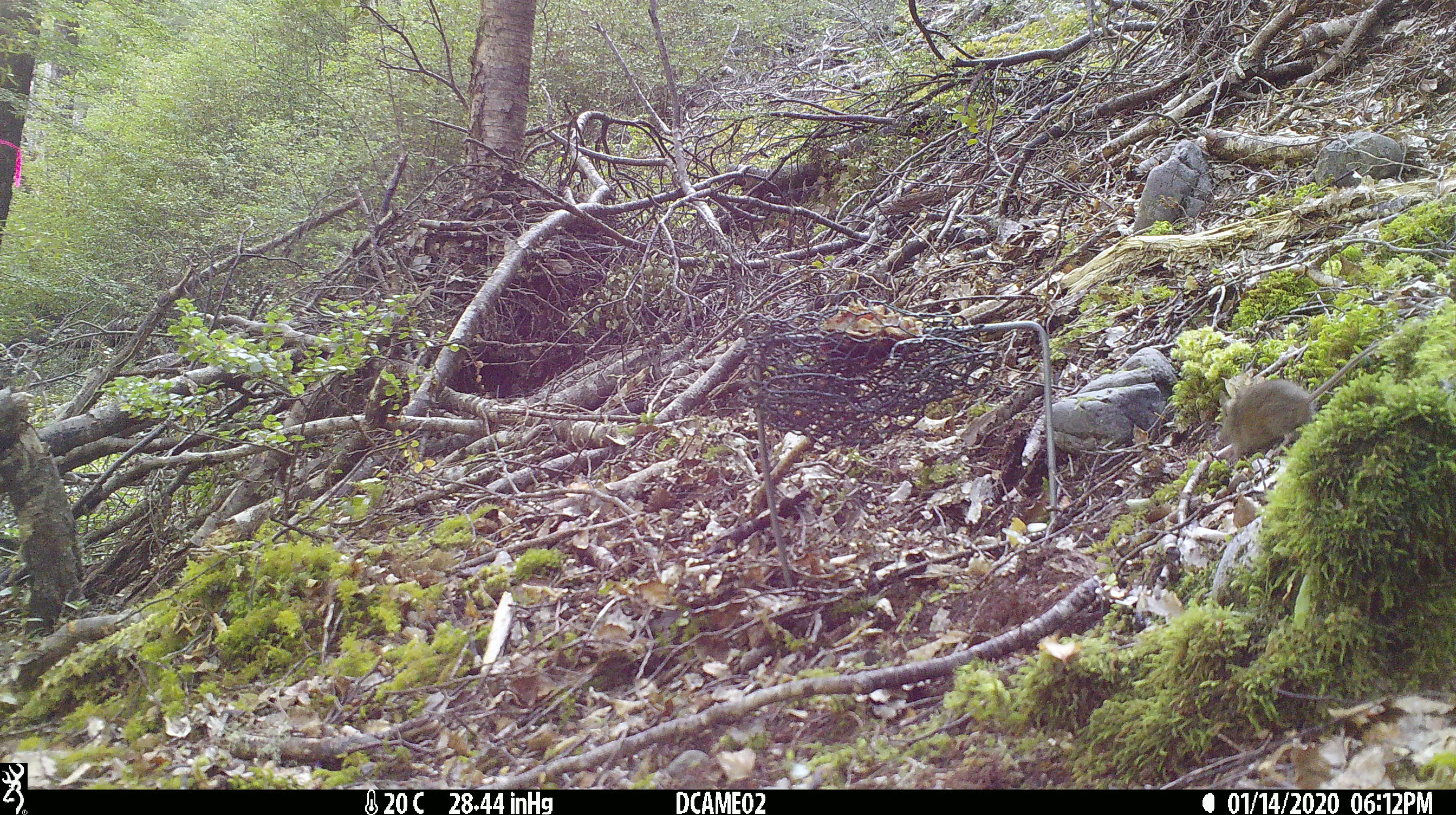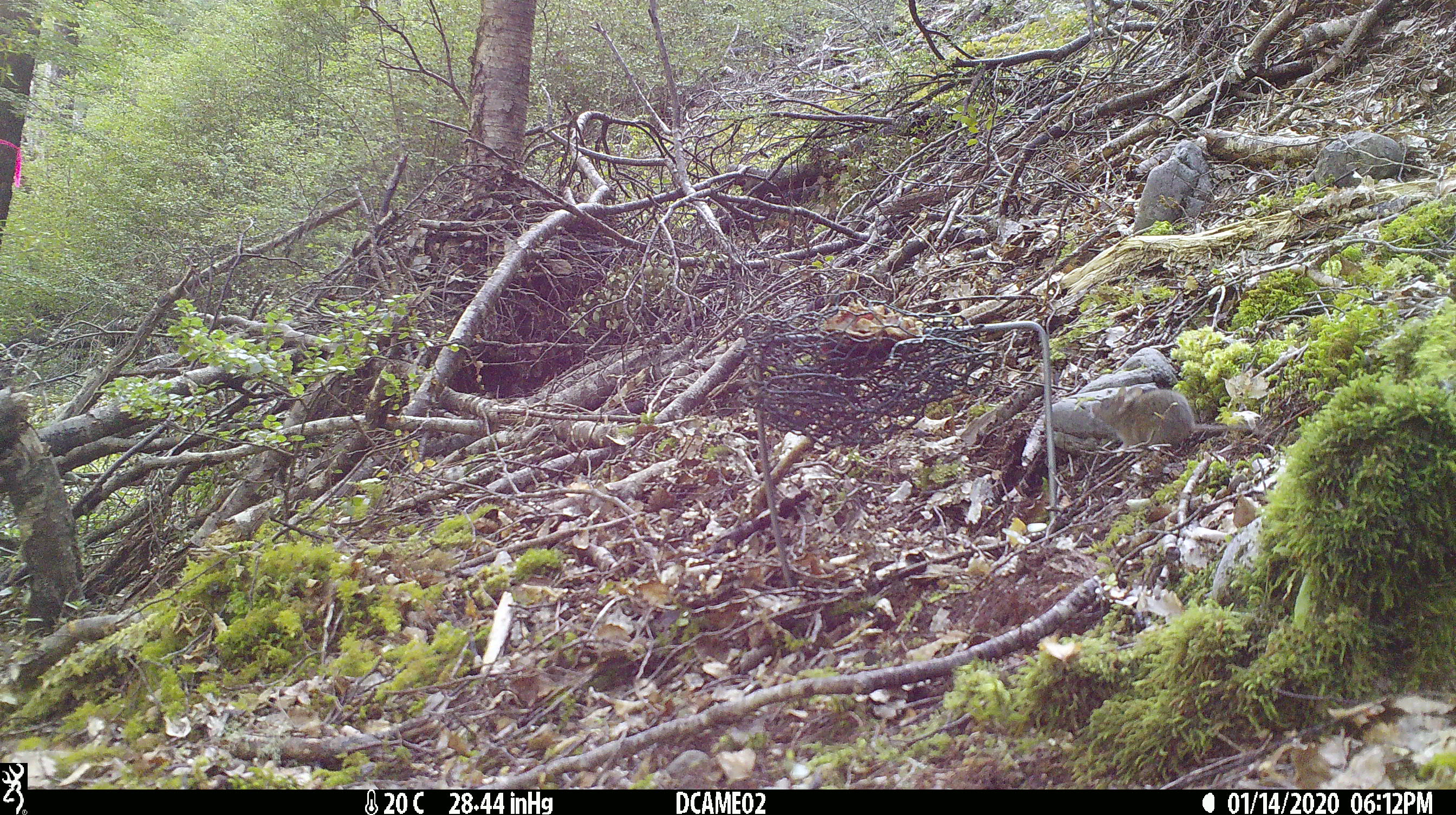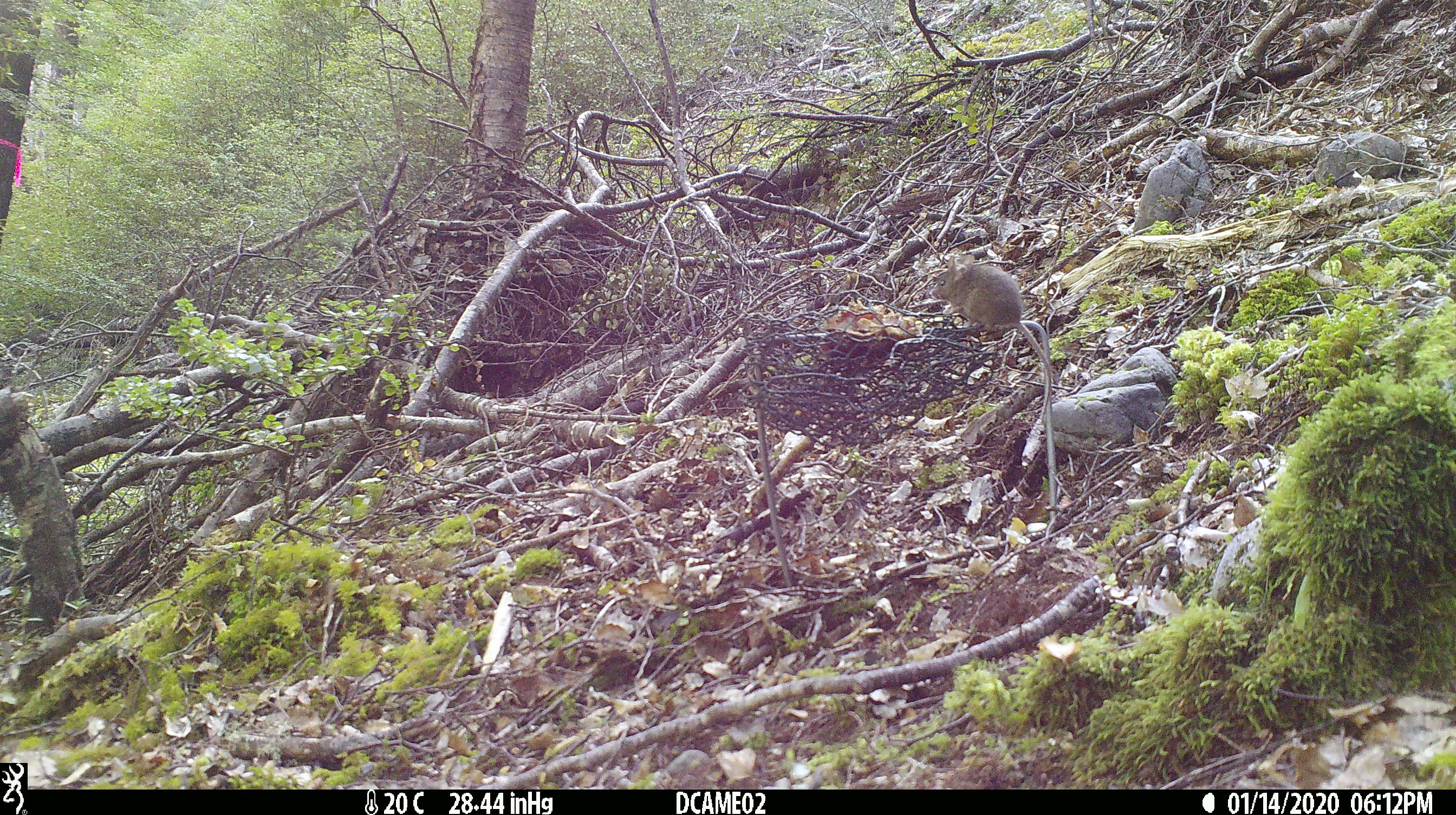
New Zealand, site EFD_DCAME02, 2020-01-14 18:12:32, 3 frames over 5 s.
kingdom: Animalia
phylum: Chordata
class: Mammalia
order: Rodentia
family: Muridae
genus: Mus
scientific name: Mus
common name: mouse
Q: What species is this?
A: Mouse (Mus).